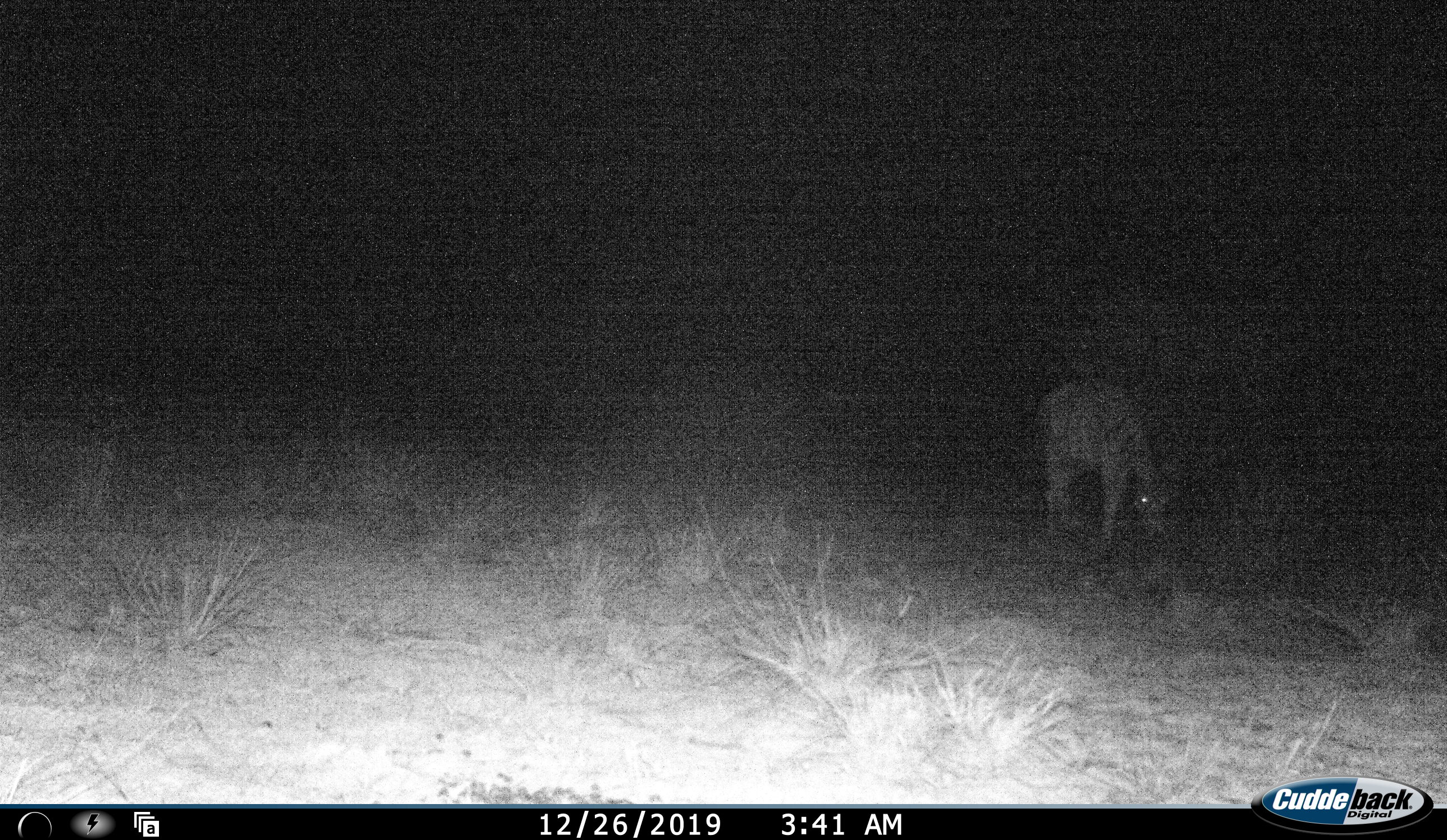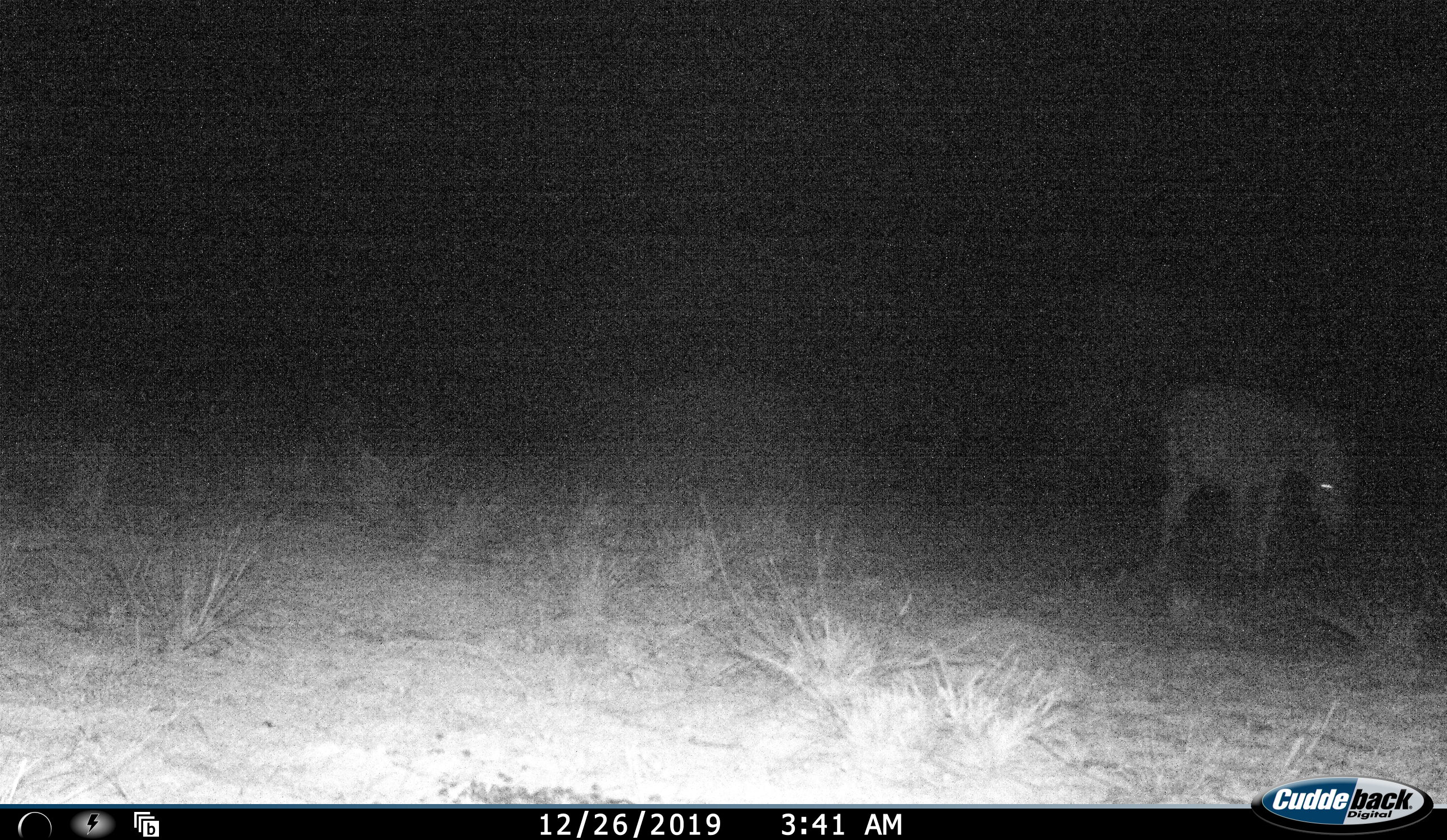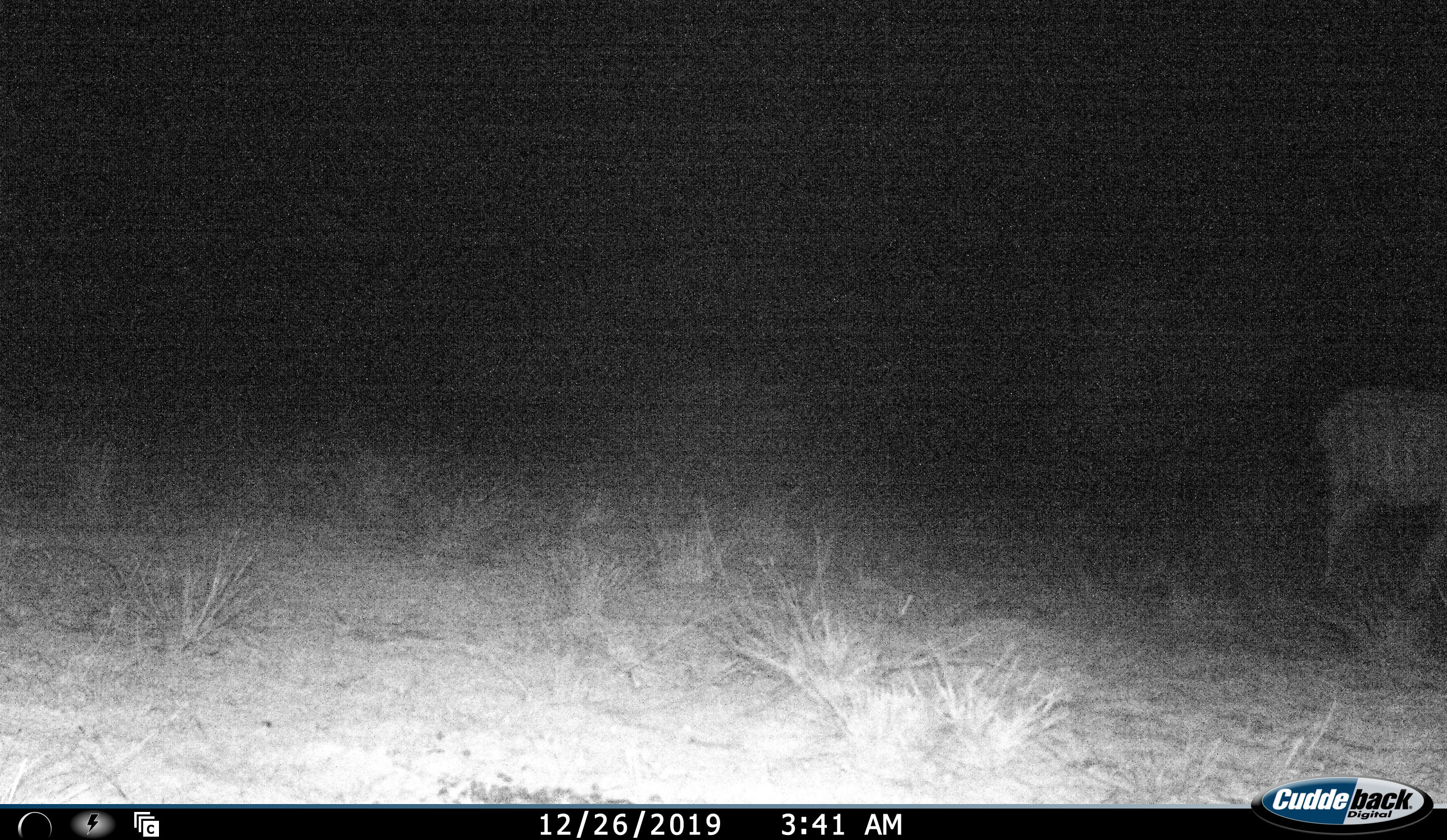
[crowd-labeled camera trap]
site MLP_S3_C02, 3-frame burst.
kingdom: Animalia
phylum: Chordata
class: Mammalia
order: Perissodactyla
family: Equidae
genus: Equus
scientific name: Equus quagga burchellii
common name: burchell's zebra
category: zebraburchells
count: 1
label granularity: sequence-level